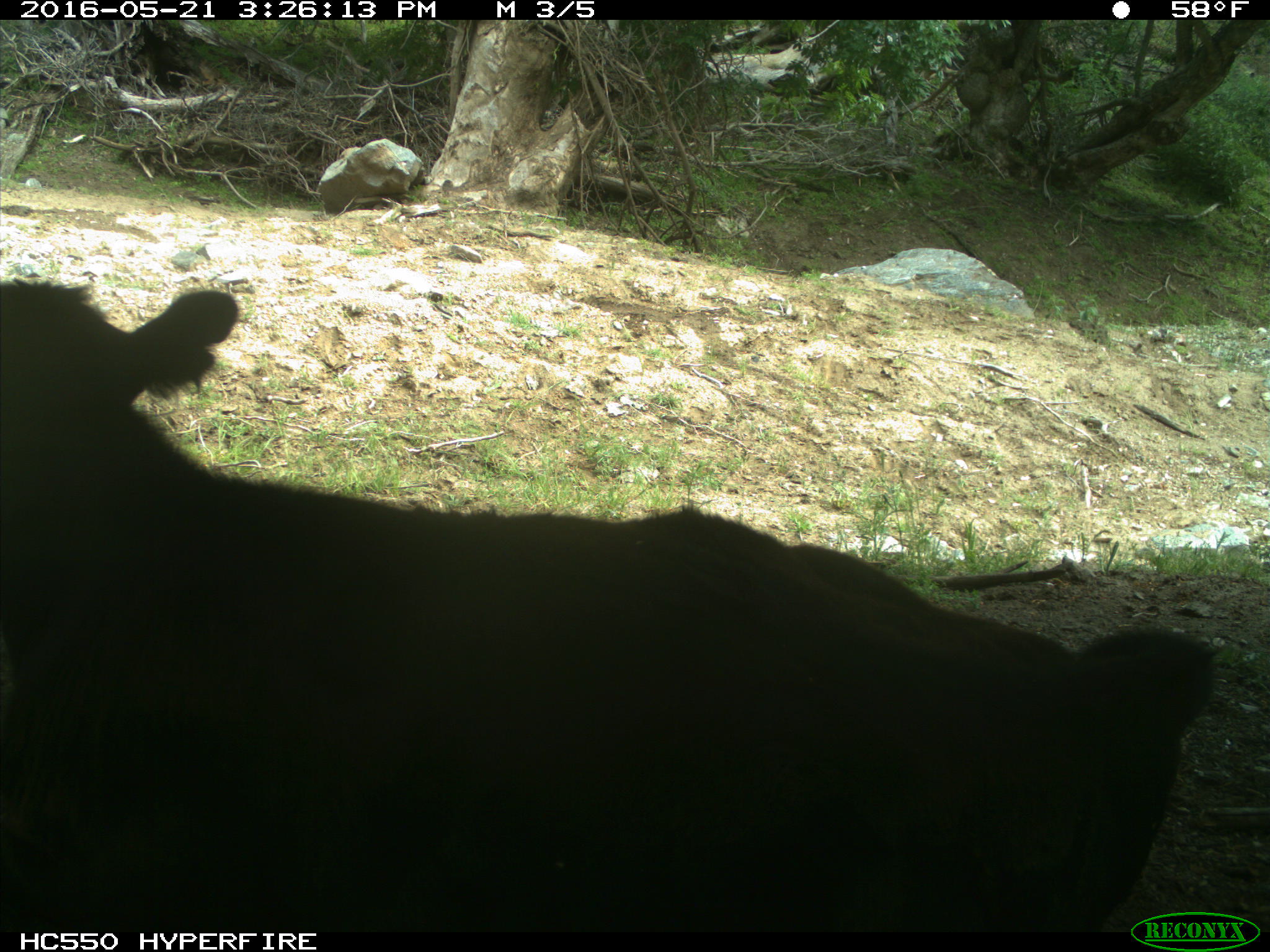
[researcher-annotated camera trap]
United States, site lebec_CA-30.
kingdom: Animalia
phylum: Chordata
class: Mammalia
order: Artiodactyla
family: Bovidae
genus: Bos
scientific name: Bos taurus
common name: domestic cow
Bos taurus (domestic cow).